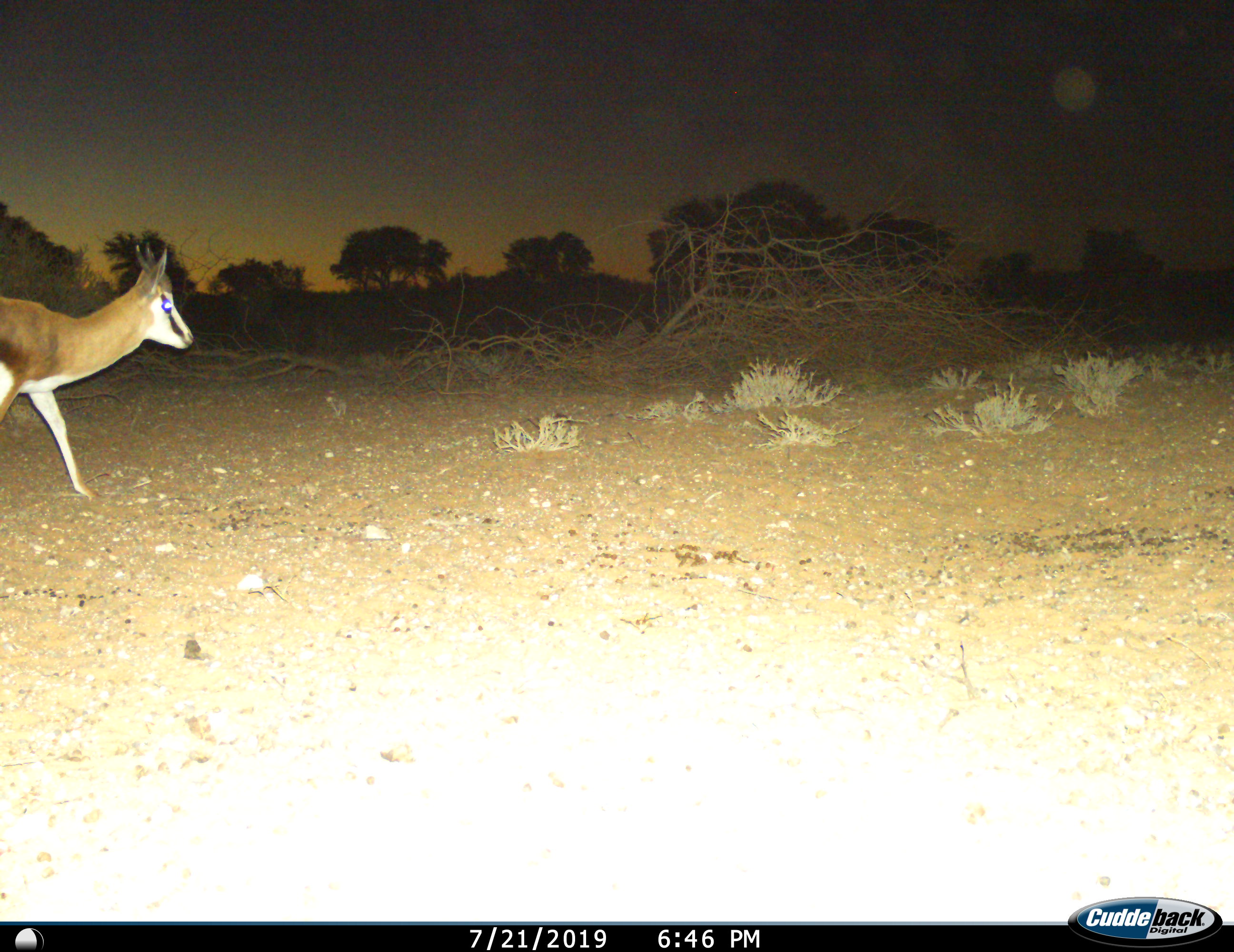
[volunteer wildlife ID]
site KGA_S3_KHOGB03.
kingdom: Animalia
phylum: Chordata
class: Mammalia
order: Artiodactyla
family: Bovidae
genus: Antidorcas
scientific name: Antidorcas marsupialis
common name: springbok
Springbok (Antidorcas marsupialis), count 1. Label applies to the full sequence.